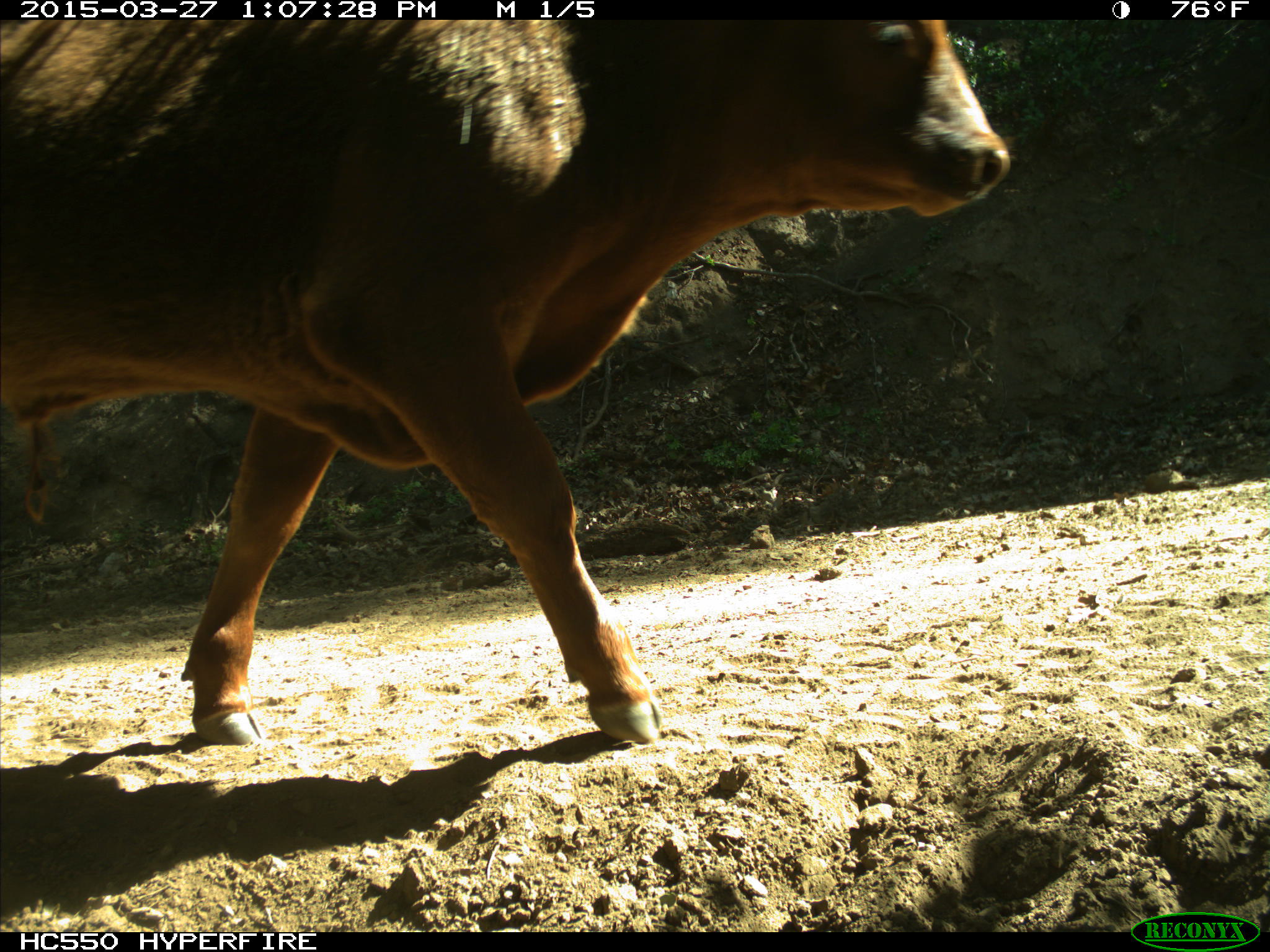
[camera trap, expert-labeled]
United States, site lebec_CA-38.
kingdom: Animalia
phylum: Chordata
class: Mammalia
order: Artiodactyla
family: Bovidae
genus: Bos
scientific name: Bos taurus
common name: domestic cow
Bos taurus (domestic cow).